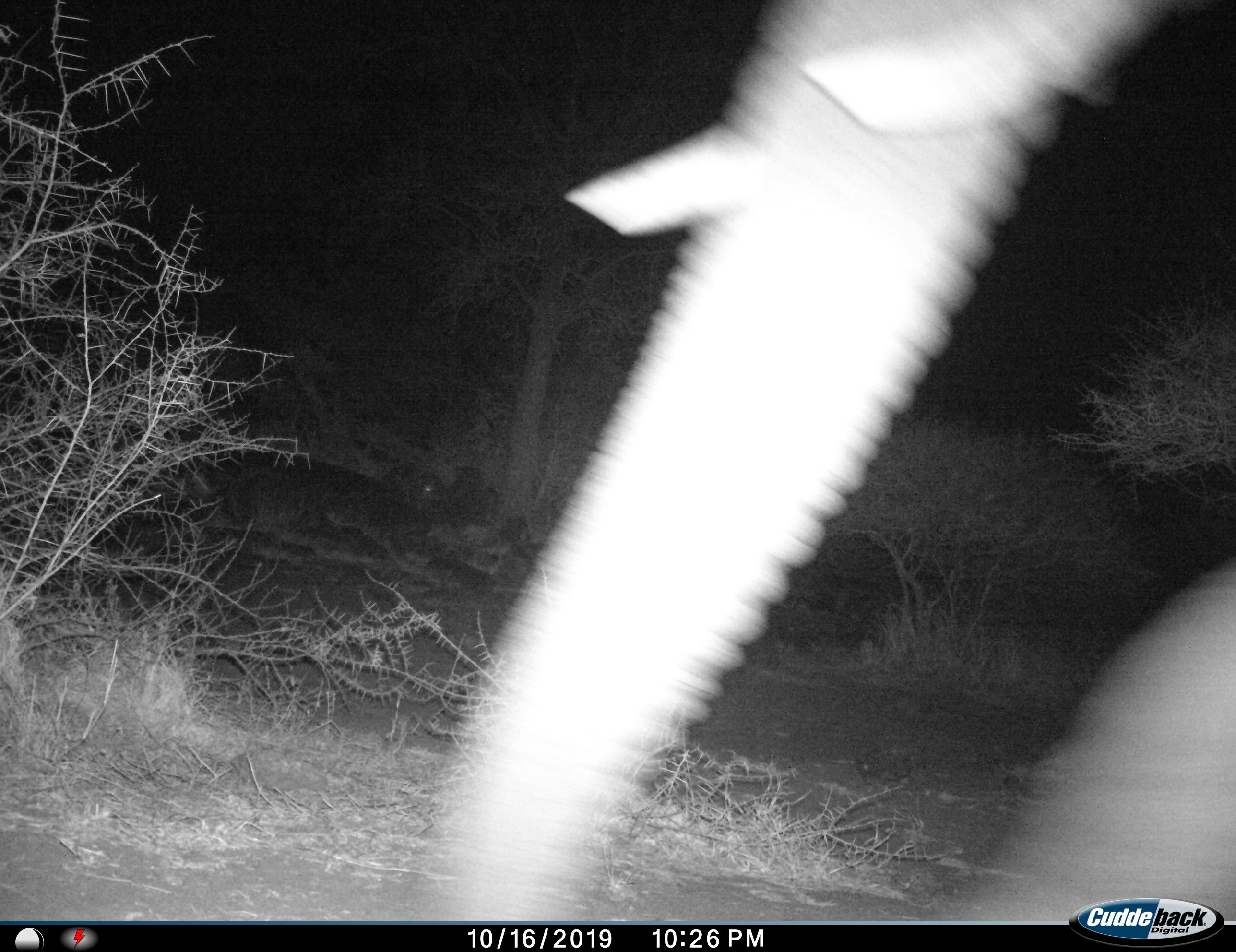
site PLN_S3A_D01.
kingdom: Animalia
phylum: Chordata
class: Mammalia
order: Proboscidea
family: Elephantidae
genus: Loxodonta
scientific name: Loxodonta africana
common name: african bush elephant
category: elephant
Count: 1.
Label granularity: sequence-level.